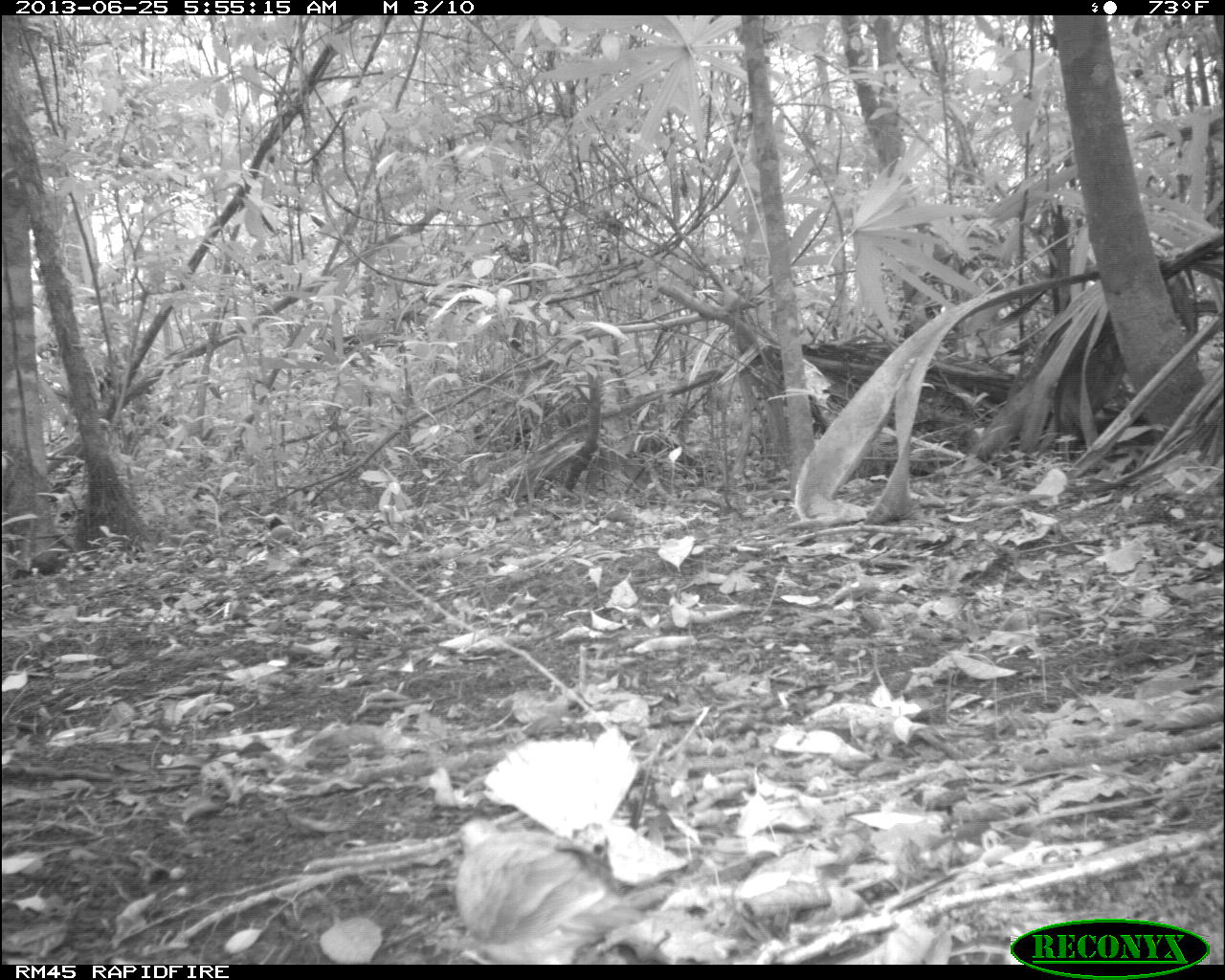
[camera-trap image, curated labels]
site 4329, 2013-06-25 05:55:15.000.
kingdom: Animalia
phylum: Chordata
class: Aves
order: Columbiformes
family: Columbidae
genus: Geotrygon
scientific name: Geotrygon montana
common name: ruddy quail-dove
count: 1